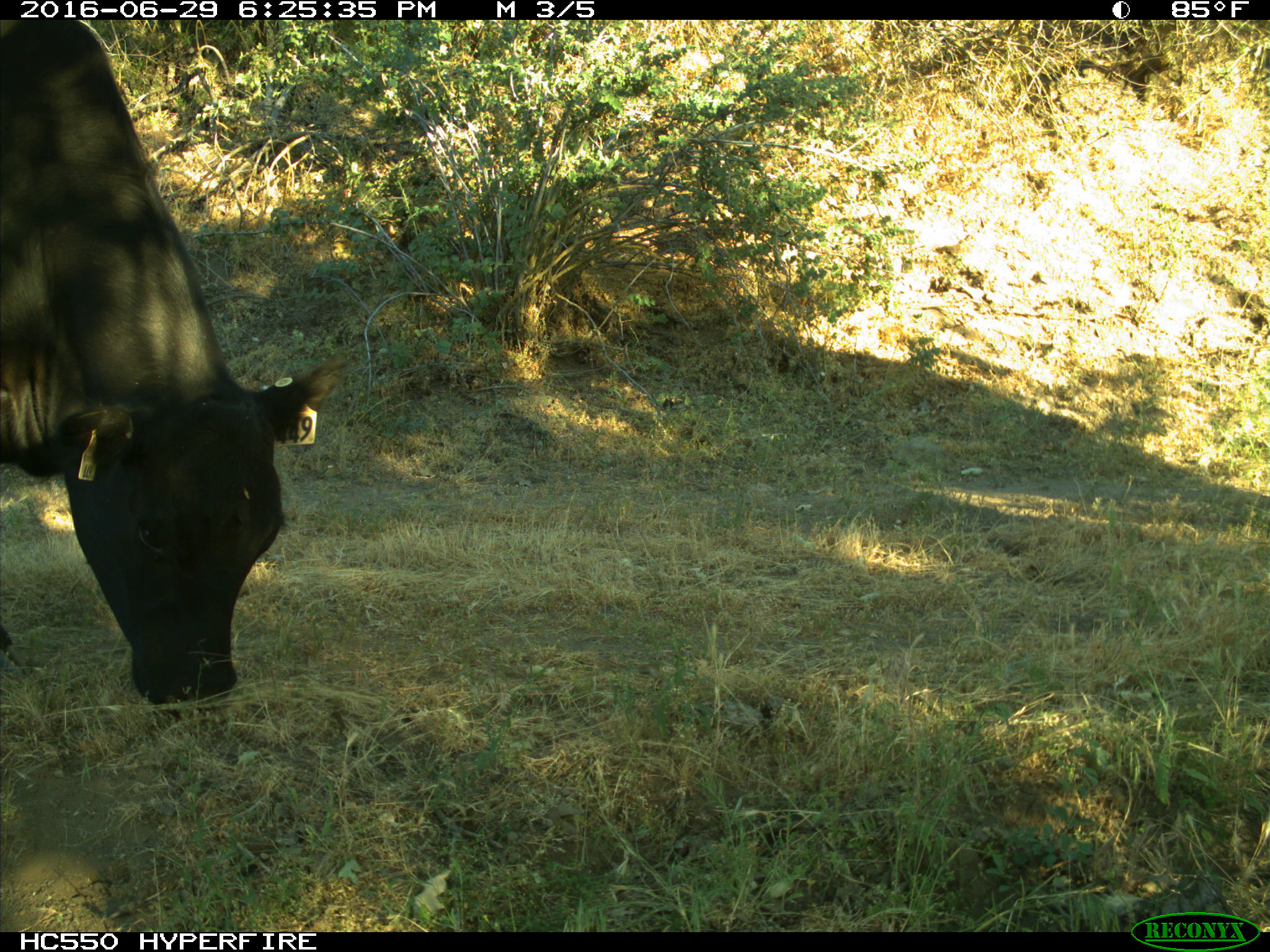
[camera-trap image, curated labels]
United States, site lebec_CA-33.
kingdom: Animalia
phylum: Chordata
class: Mammalia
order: Artiodactyla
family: Bovidae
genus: Bos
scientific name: Bos taurus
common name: domestic cow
Bos taurus (domestic cow).